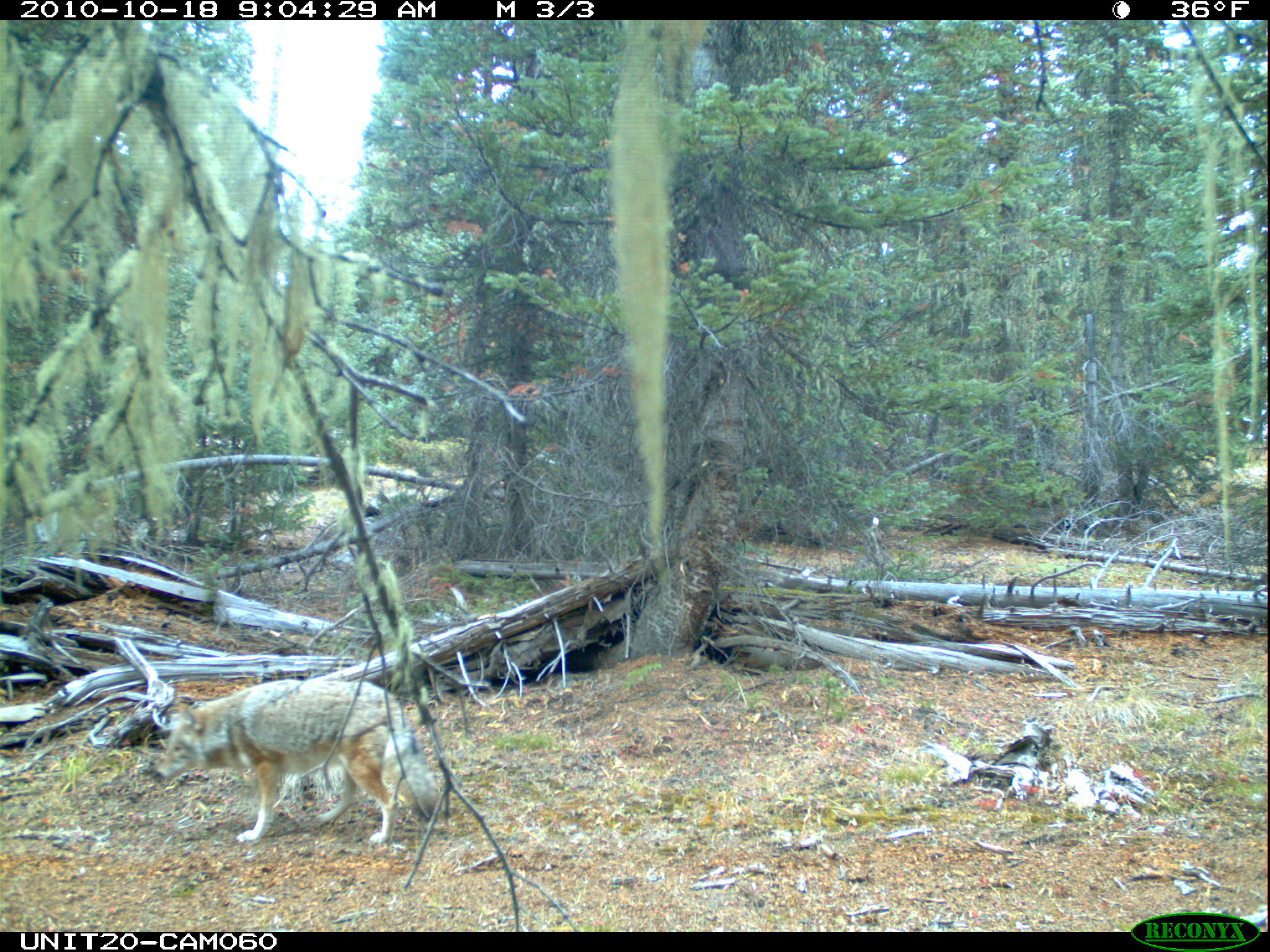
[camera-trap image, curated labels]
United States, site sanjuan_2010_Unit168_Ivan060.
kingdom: Animalia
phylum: Chordata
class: Mammalia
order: Carnivora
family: Canidae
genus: Canis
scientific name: Canis latrans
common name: coyote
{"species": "Canis latrans (coyote)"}